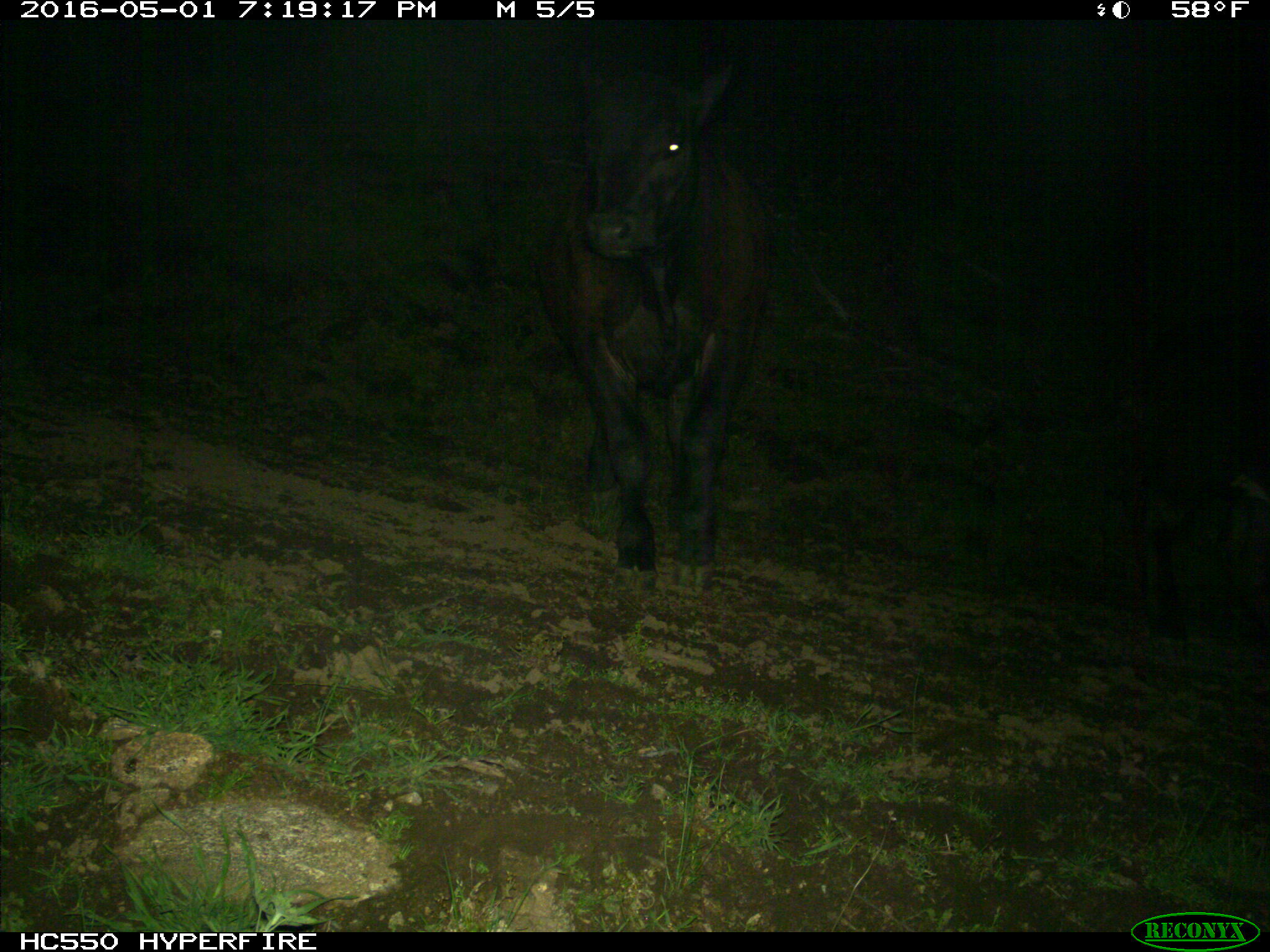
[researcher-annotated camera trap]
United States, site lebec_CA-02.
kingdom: Animalia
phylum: Chordata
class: Mammalia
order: Artiodactyla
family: Bovidae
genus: Bos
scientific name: Bos taurus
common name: domestic cow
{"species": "Bos taurus (domestic cow)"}